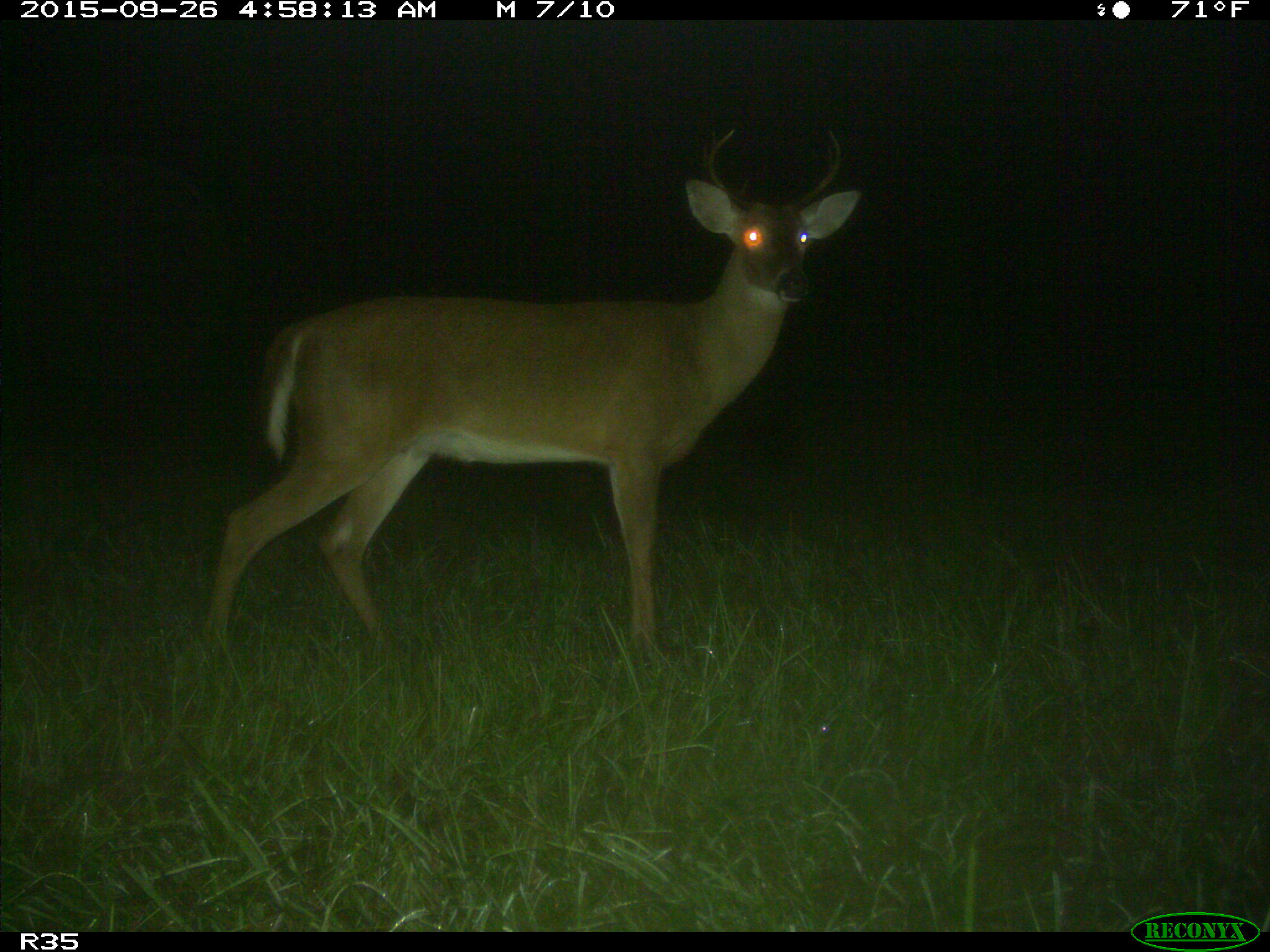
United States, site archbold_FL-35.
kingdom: Animalia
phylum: Chordata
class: Mammalia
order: Artiodactyla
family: Cervidae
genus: Odocoileus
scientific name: Odocoileus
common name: deer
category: unidentified deer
Unidentified deer (deer) (Odocoileus).